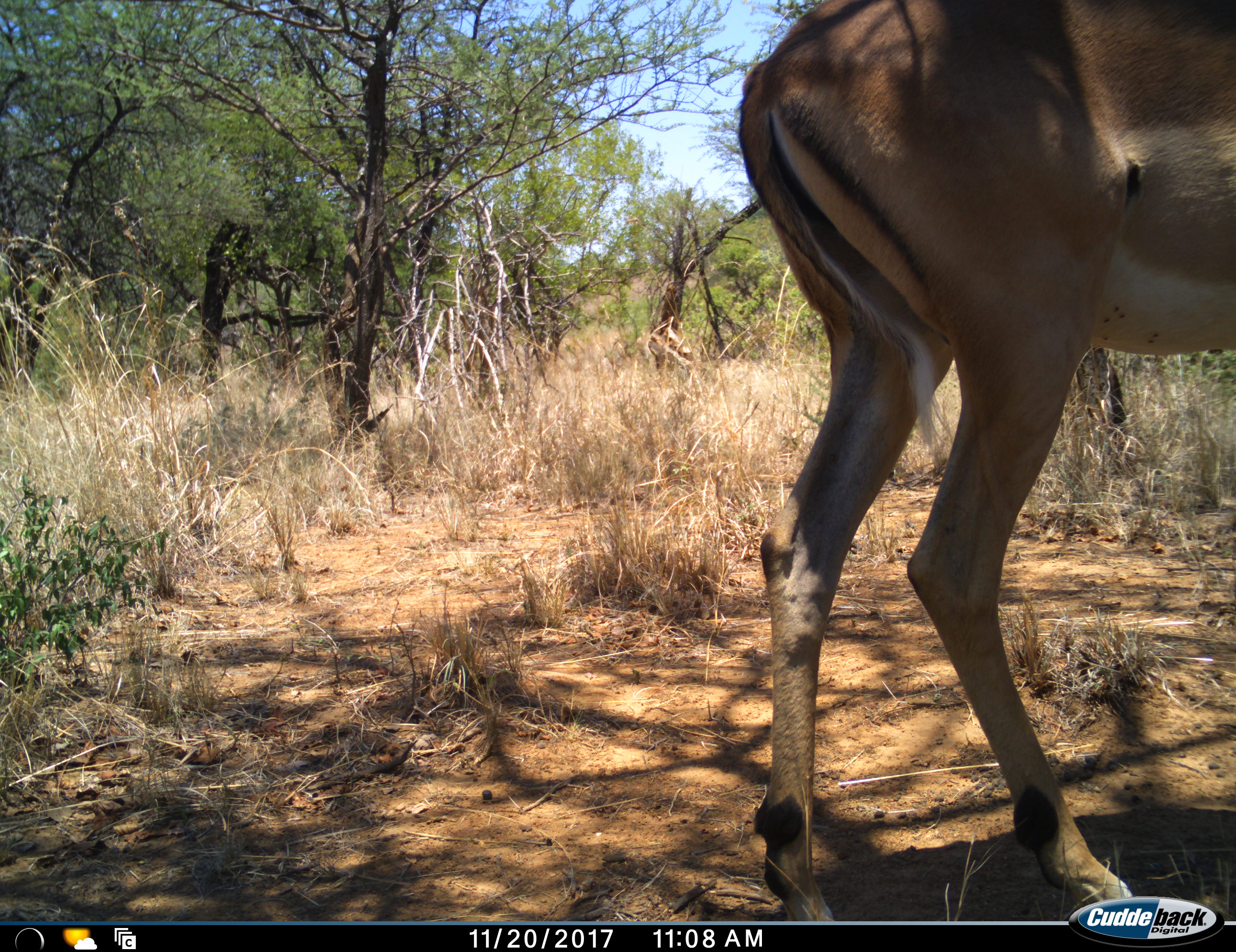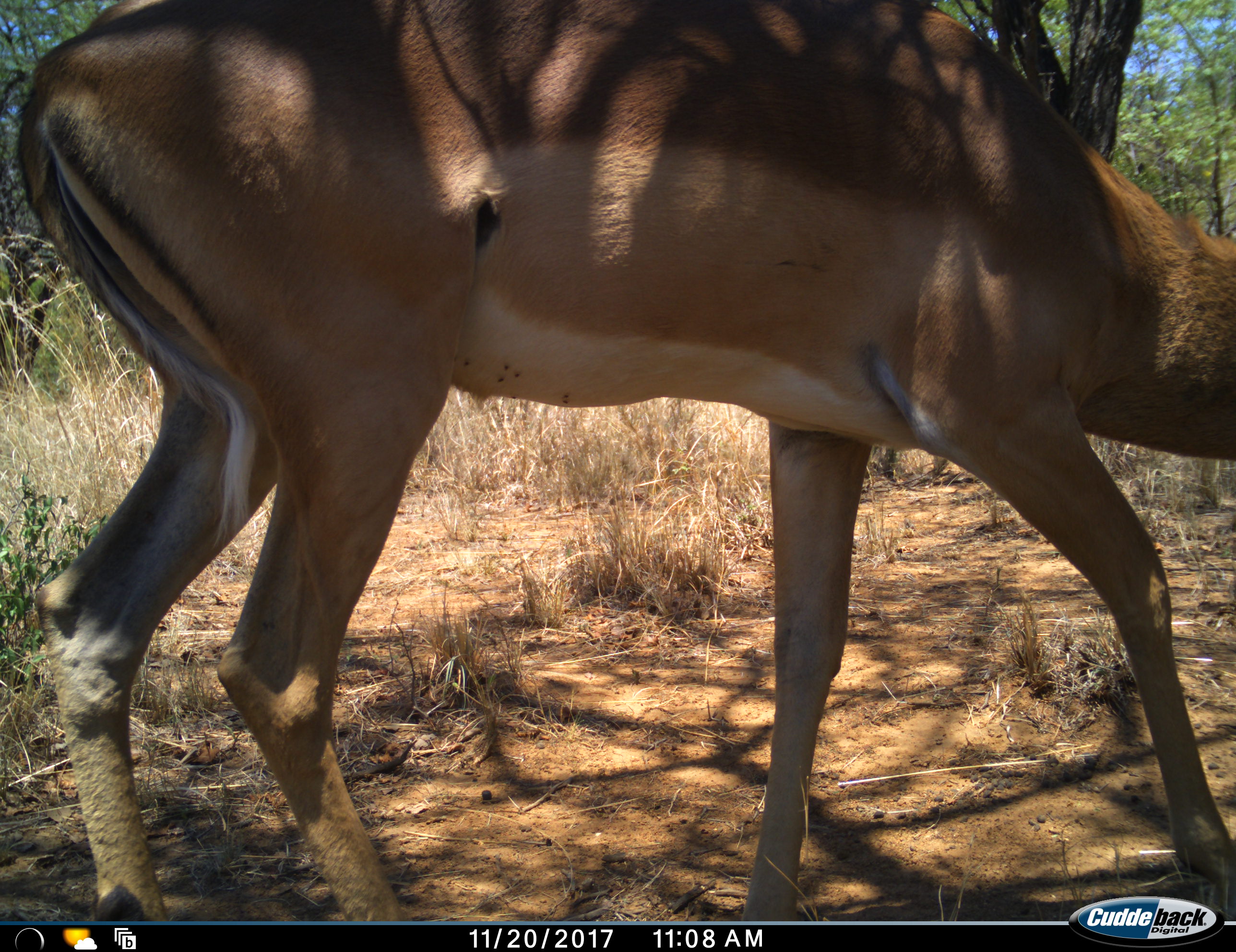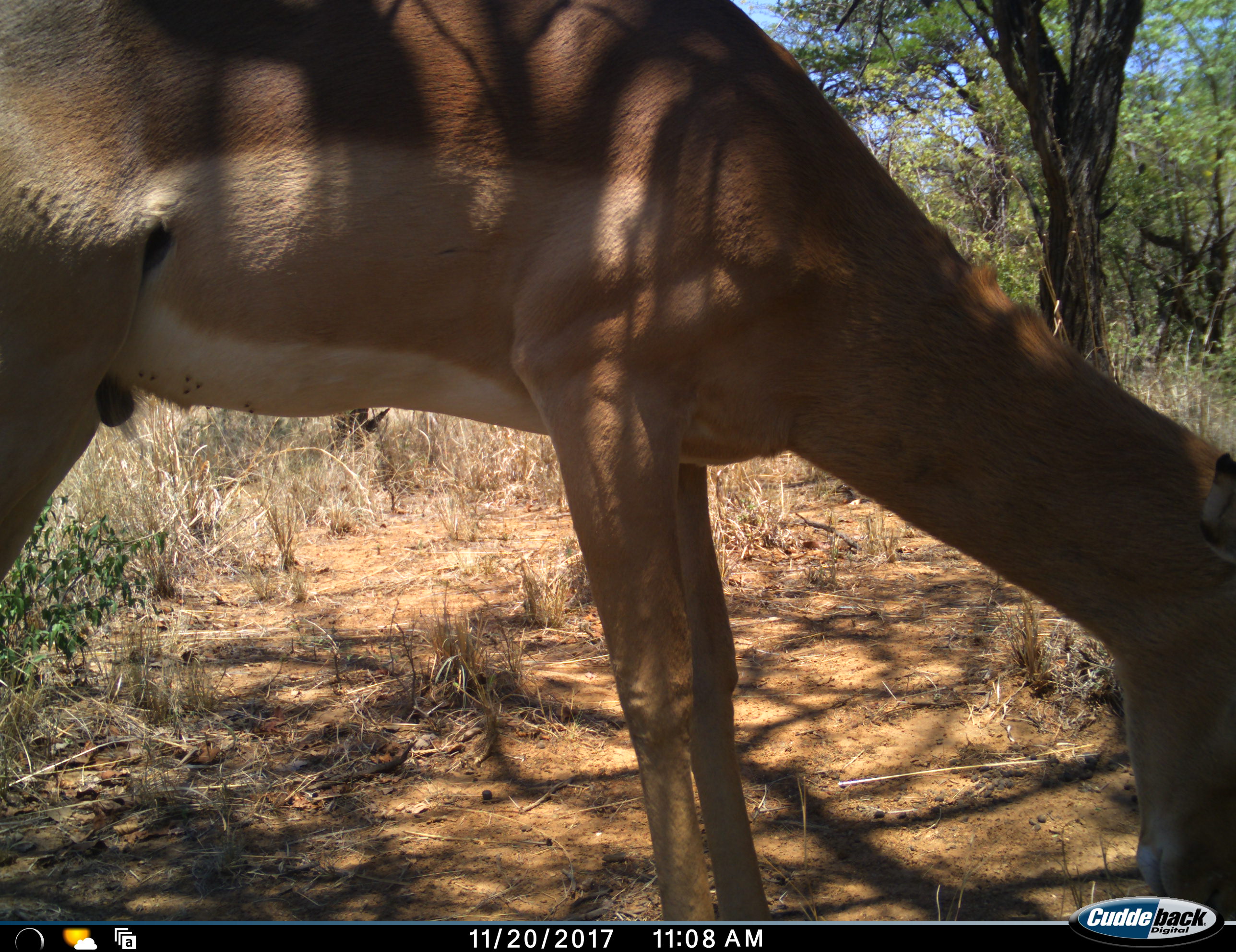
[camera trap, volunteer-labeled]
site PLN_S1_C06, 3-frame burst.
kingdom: Animalia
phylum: Chordata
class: Mammalia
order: Artiodactyla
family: Bovidae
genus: Aepyceros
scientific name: Aepyceros melampus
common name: impala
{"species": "impala (Aepyceros melampus)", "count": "1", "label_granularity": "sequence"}